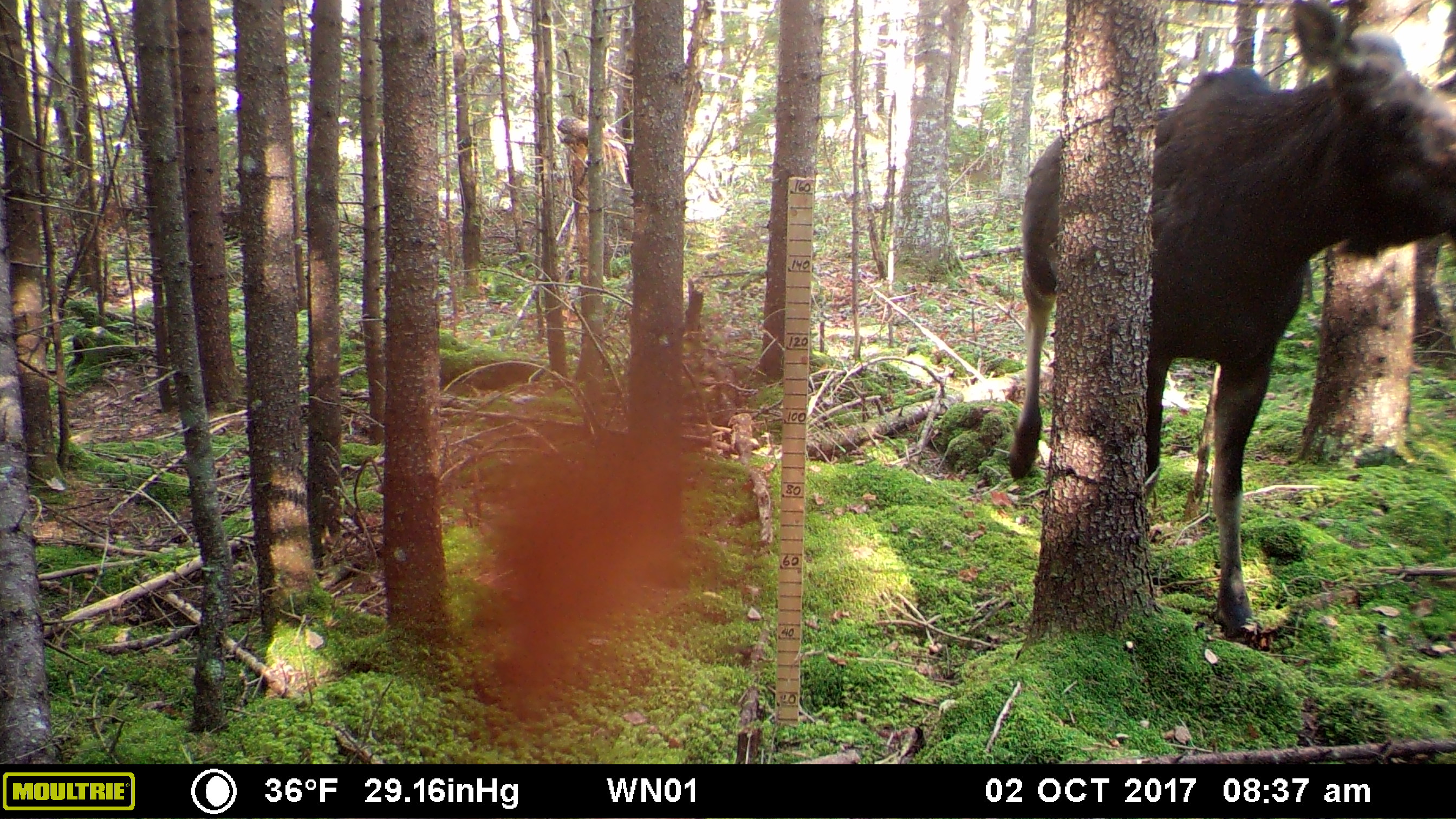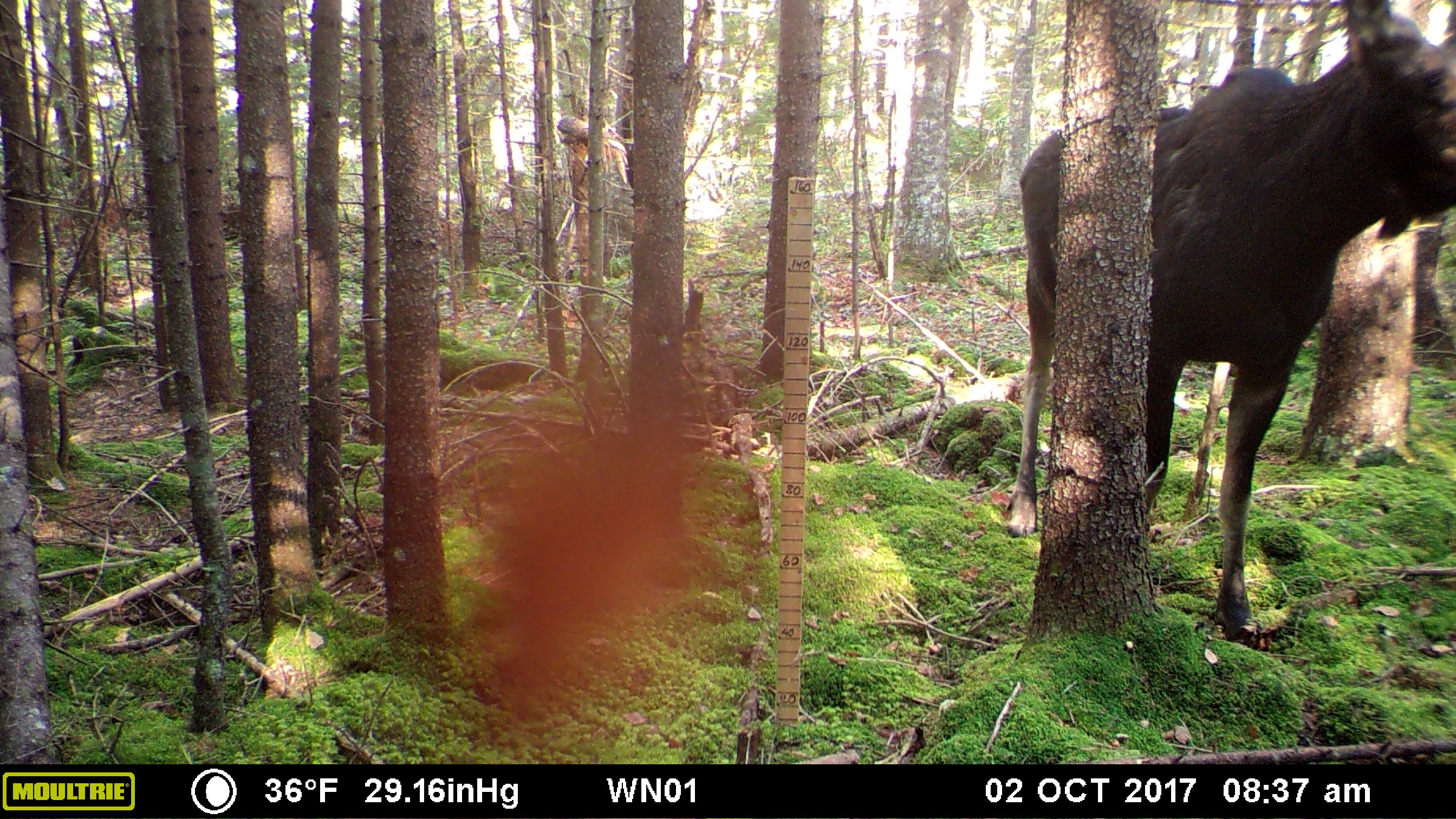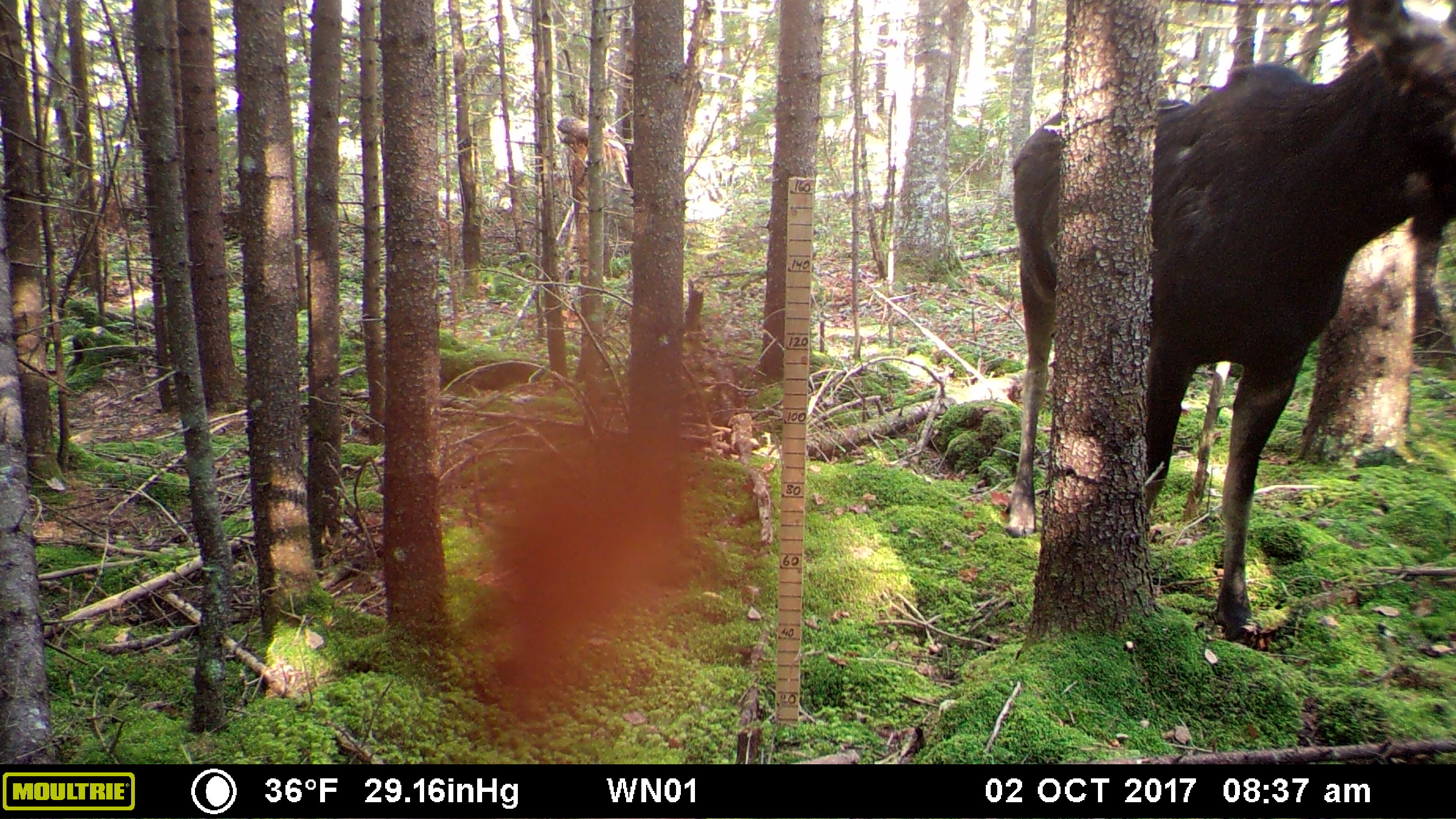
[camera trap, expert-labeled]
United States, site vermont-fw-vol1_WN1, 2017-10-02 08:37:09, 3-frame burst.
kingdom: Animalia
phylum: Chordata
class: Mammalia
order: Artiodactyla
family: Cervidae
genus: Alces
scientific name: Alces alces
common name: moose